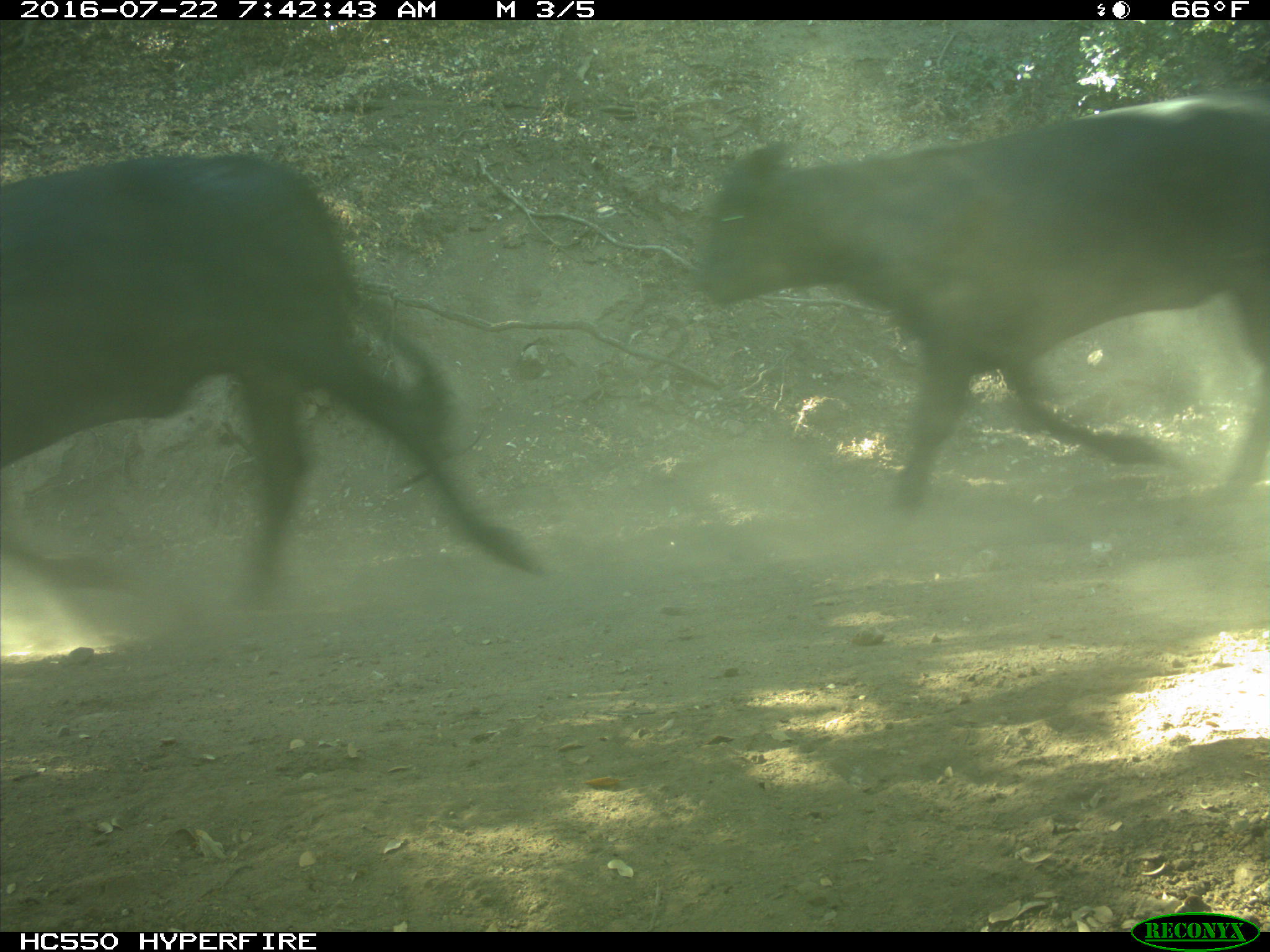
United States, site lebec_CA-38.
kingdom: Animalia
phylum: Chordata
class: Mammalia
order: Artiodactyla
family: Bovidae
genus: Bos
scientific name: Bos taurus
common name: domestic cow